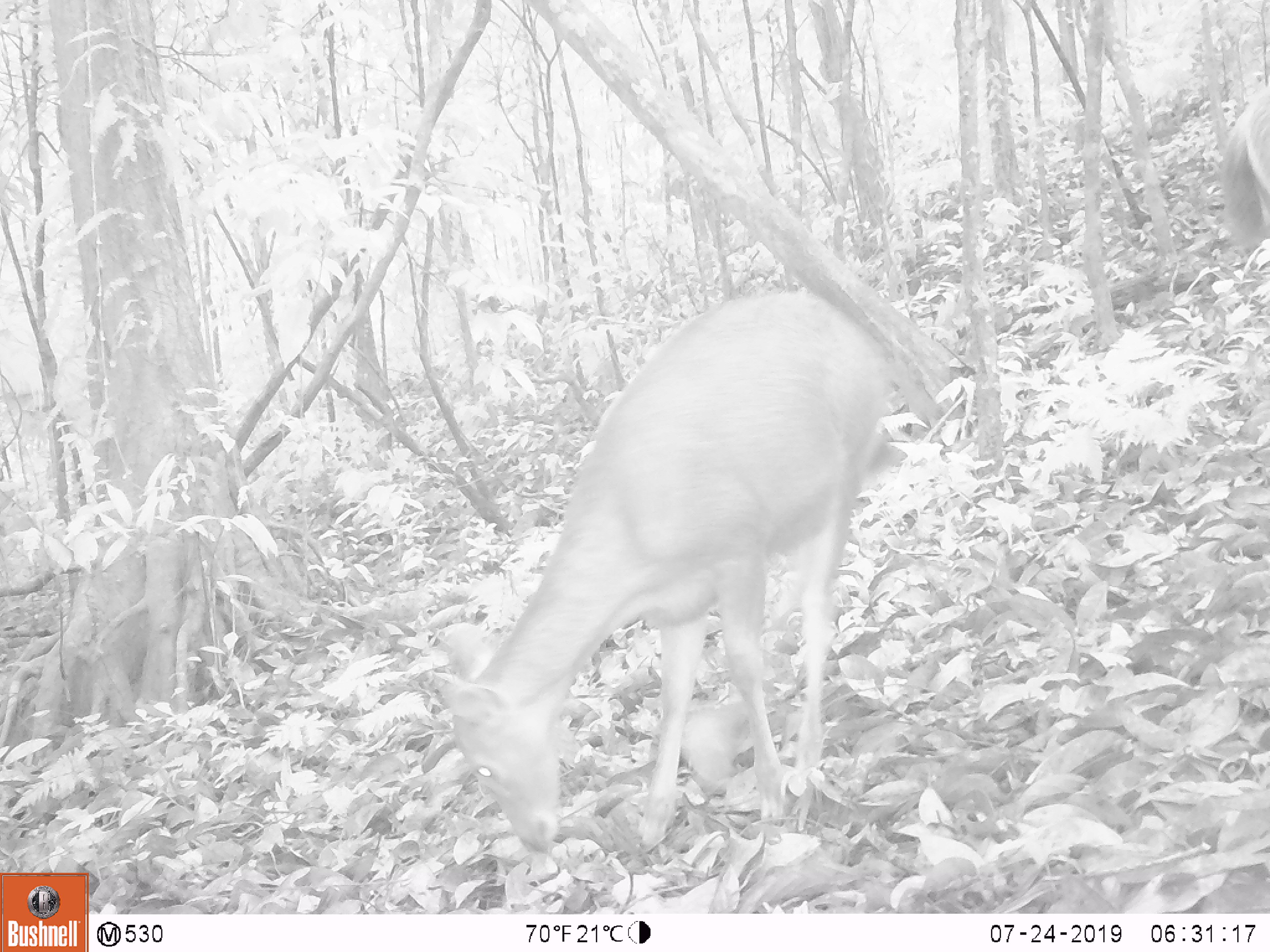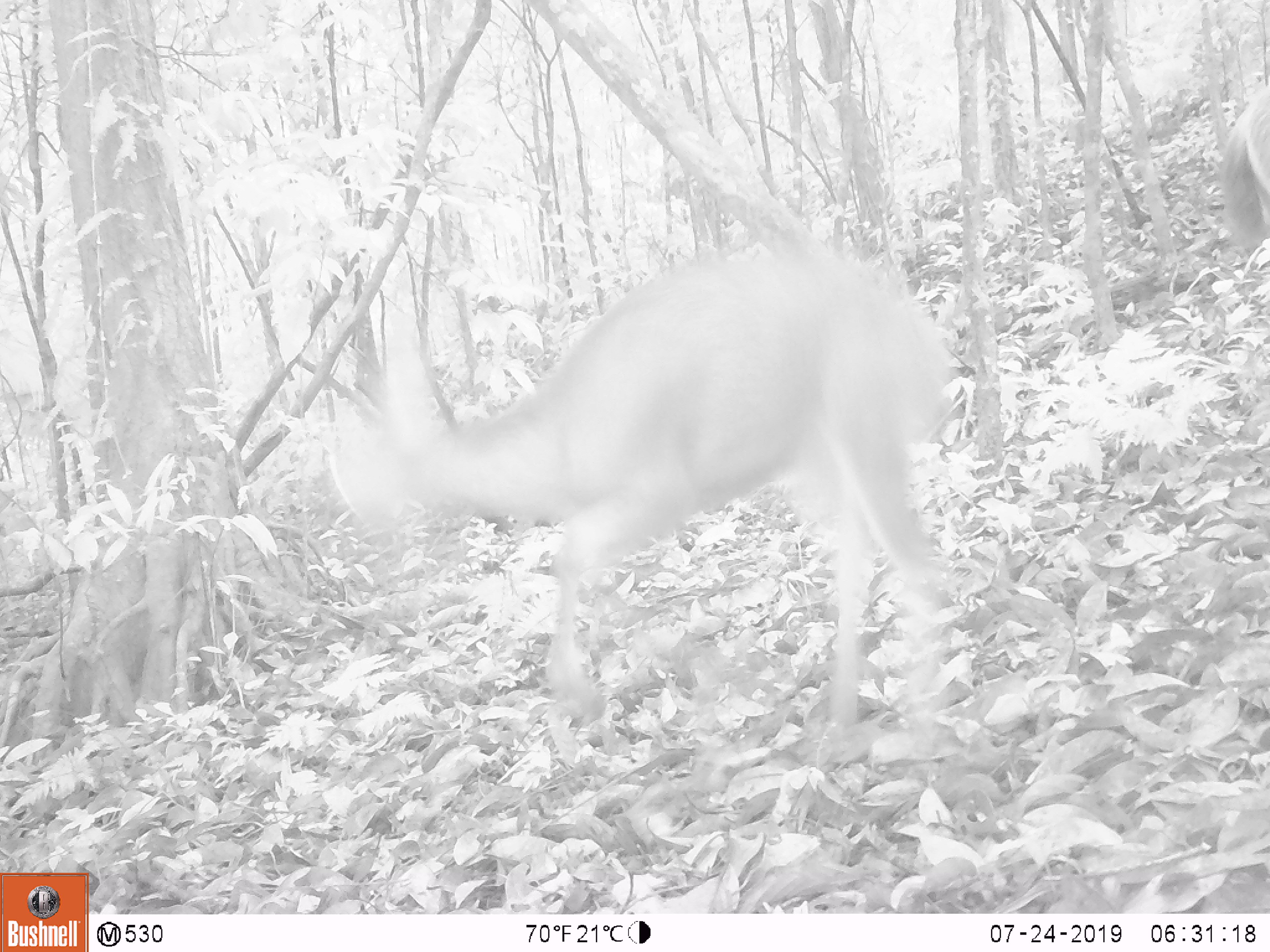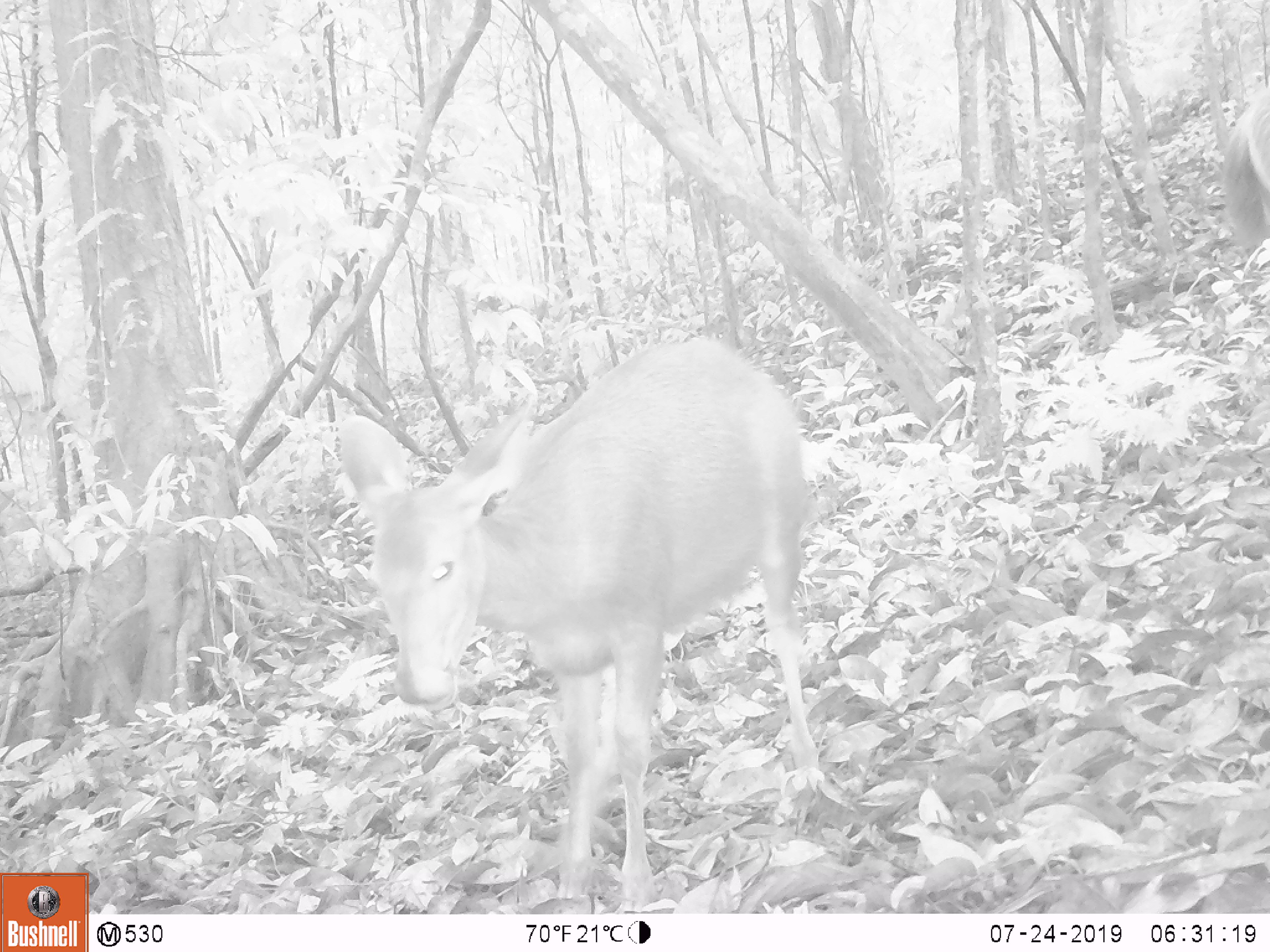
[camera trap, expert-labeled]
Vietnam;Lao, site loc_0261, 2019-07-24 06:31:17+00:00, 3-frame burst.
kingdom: Animalia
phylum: Chordata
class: Mammalia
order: Artiodactyla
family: Cervidae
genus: Rusa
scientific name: Rusa unicolor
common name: sambar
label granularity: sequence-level